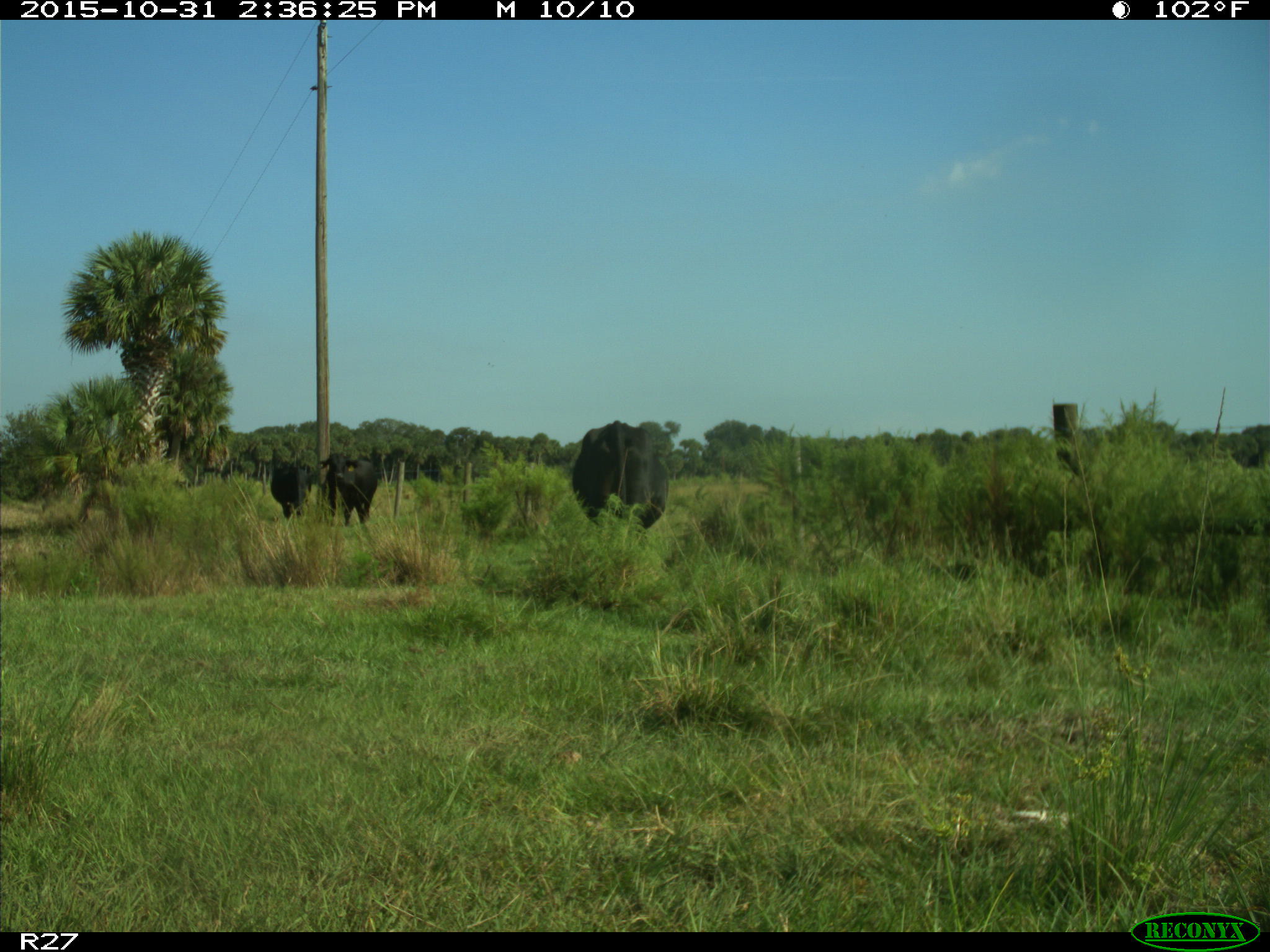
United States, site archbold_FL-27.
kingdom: Animalia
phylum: Chordata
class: Mammalia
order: Artiodactyla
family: Bovidae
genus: Bos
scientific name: Bos taurus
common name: domestic cow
Bos taurus (domestic cow).